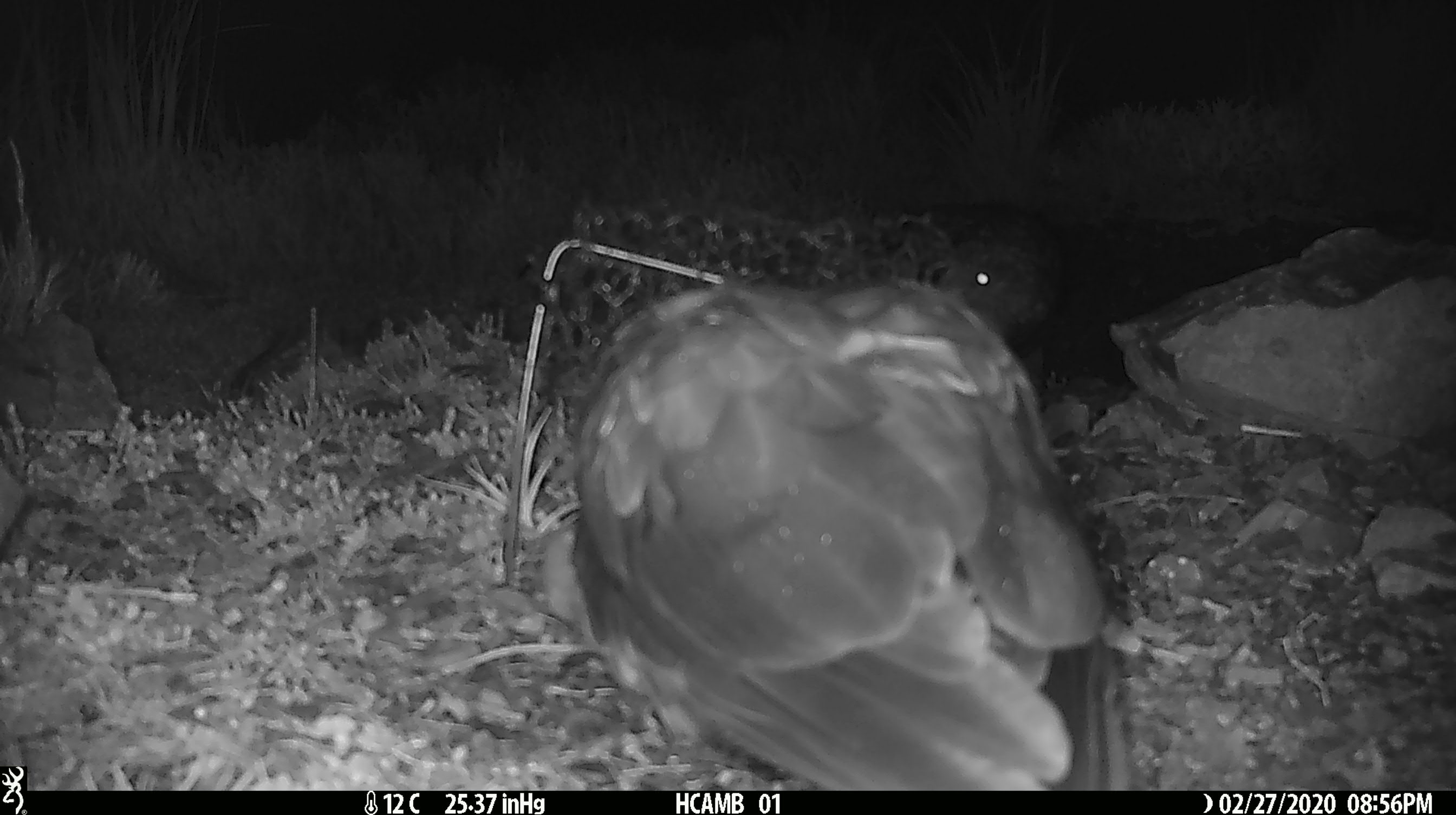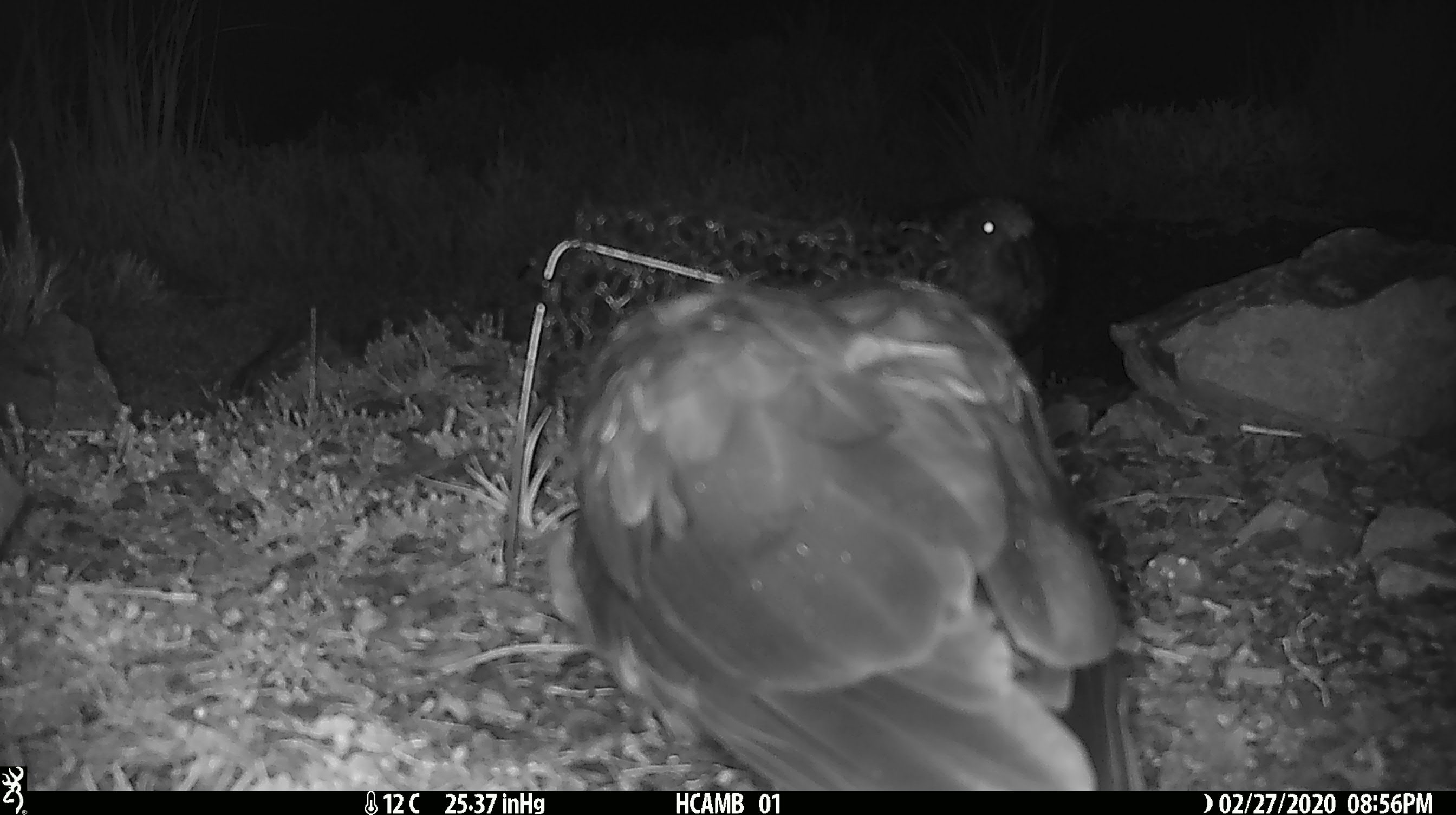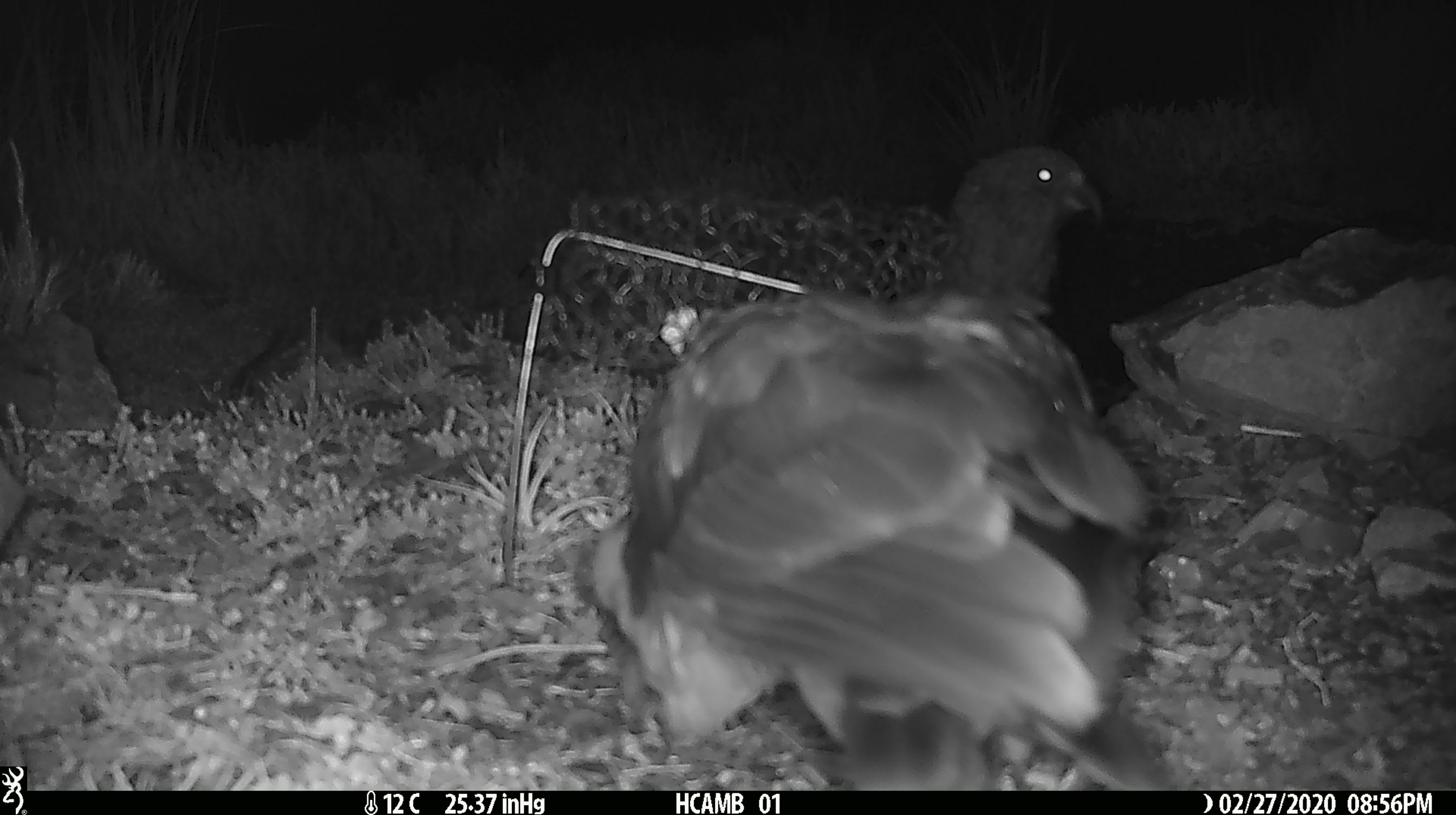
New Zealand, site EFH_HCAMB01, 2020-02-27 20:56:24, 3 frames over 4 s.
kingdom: Animalia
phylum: Chordata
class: Aves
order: Psittaciformes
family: Strigopidae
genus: Nestor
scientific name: Nestor notabilis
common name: kea